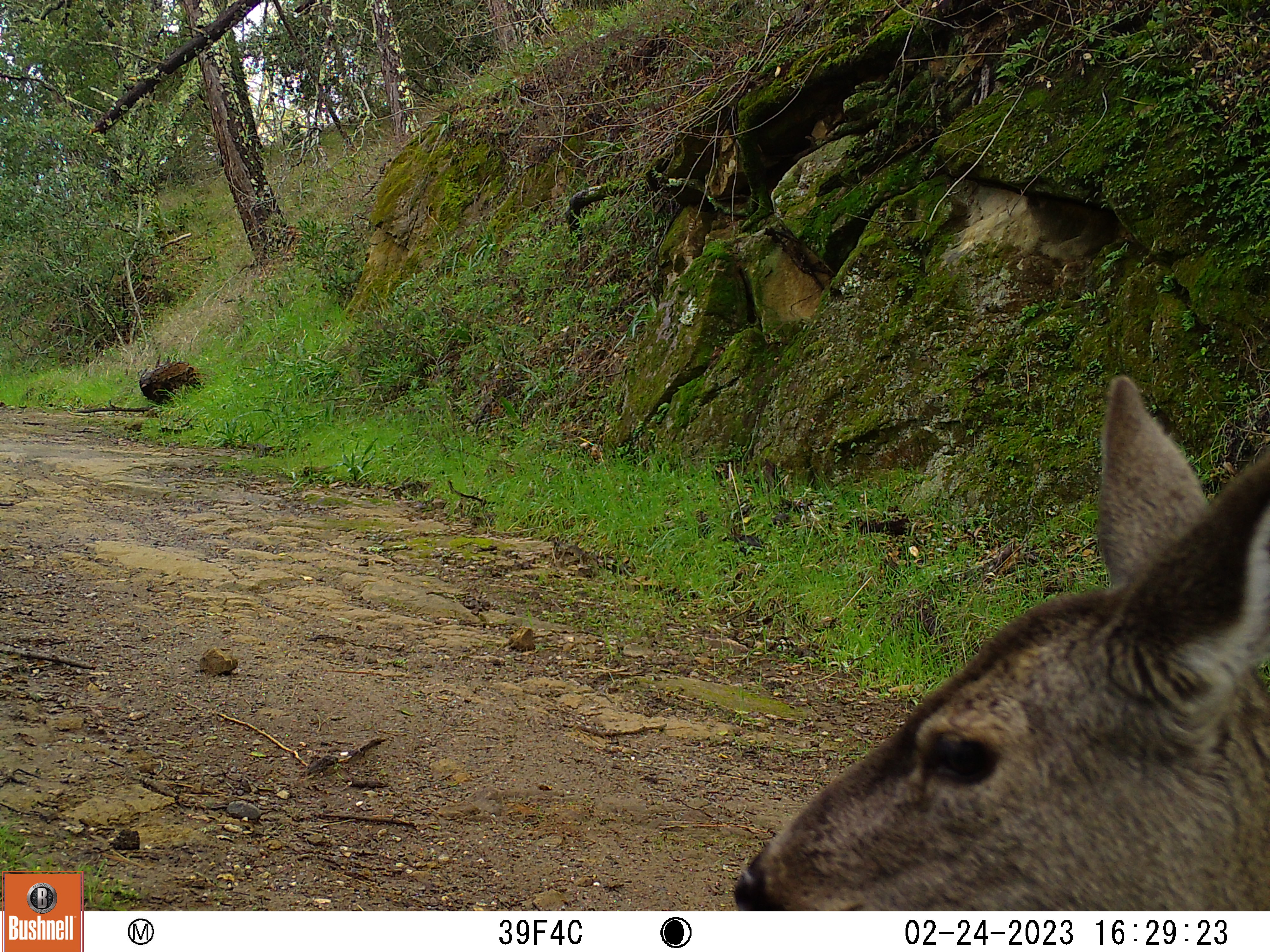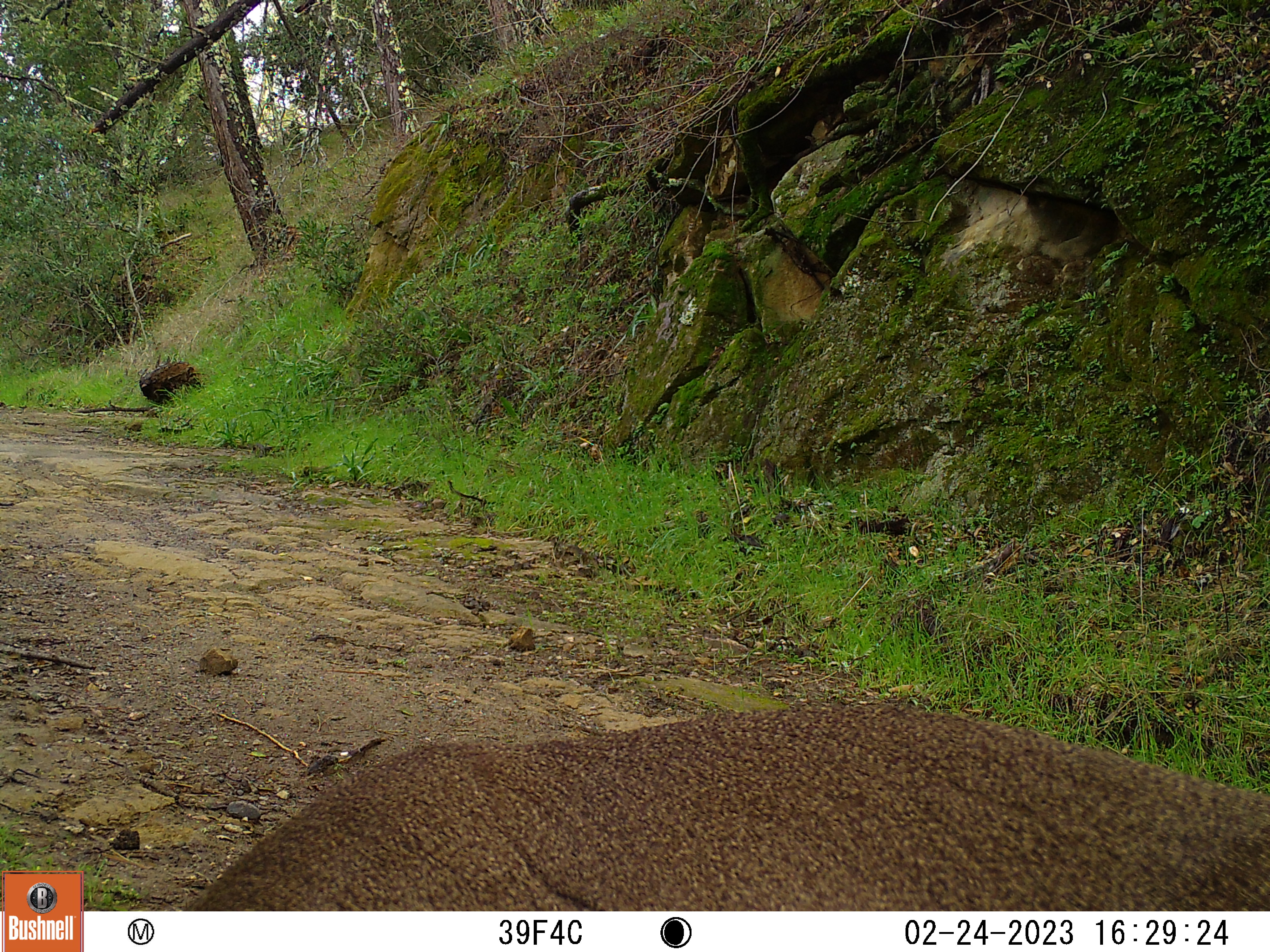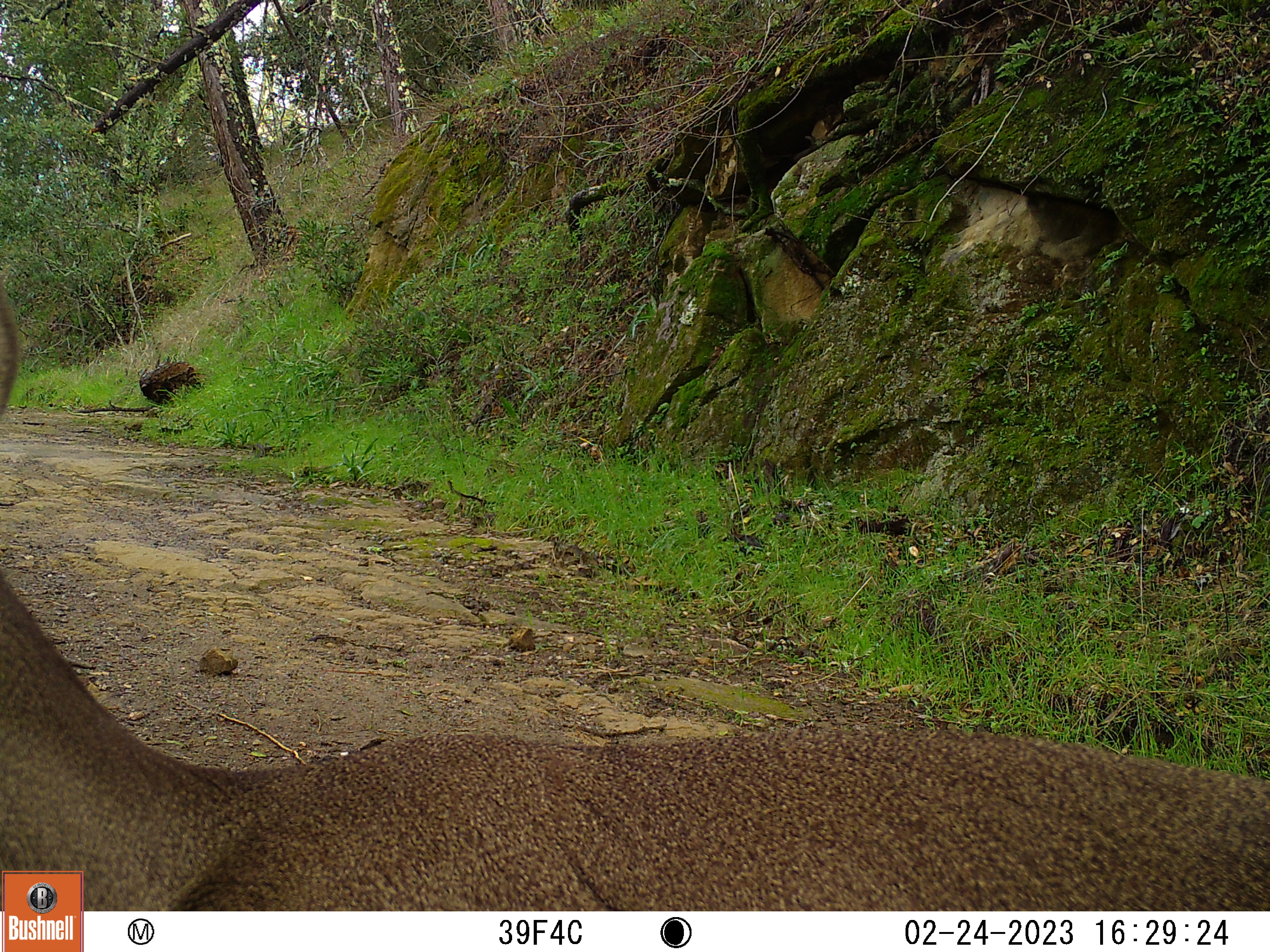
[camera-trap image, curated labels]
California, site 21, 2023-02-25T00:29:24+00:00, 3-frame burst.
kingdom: Animalia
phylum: Chordata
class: Mammalia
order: Artiodactyla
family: Cervidae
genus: Odocoileus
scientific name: Odocoileus hemionus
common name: mule deer